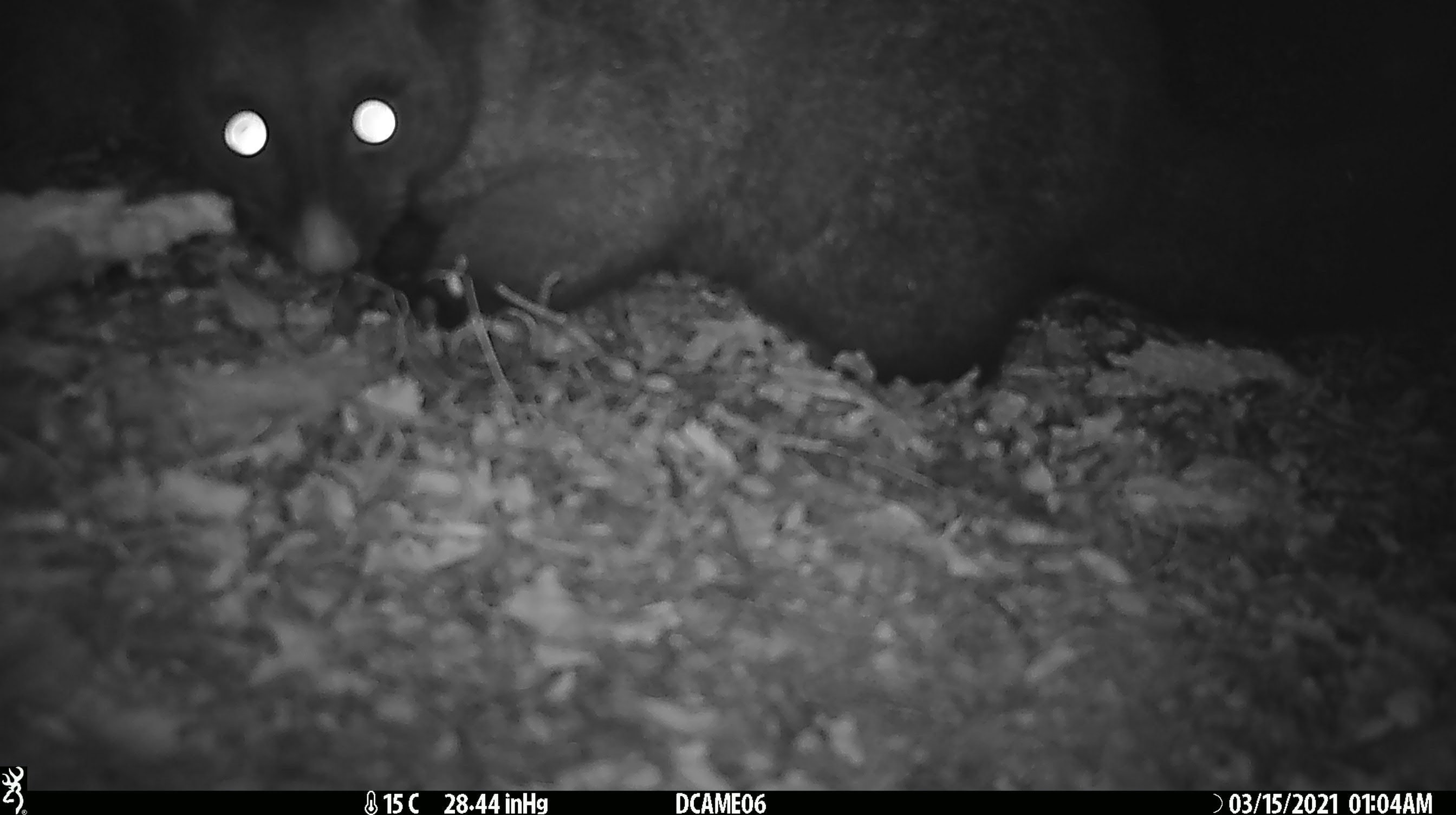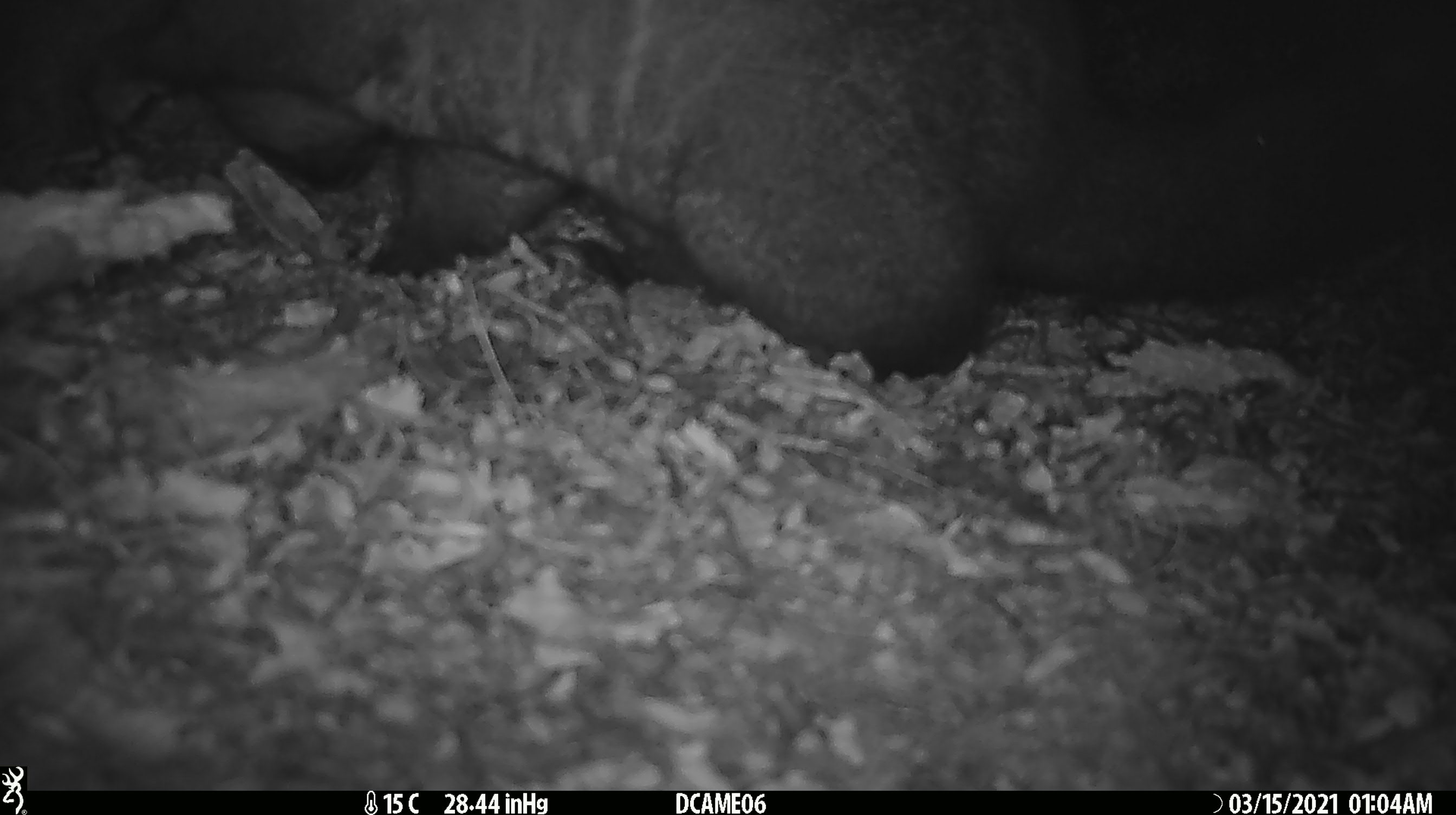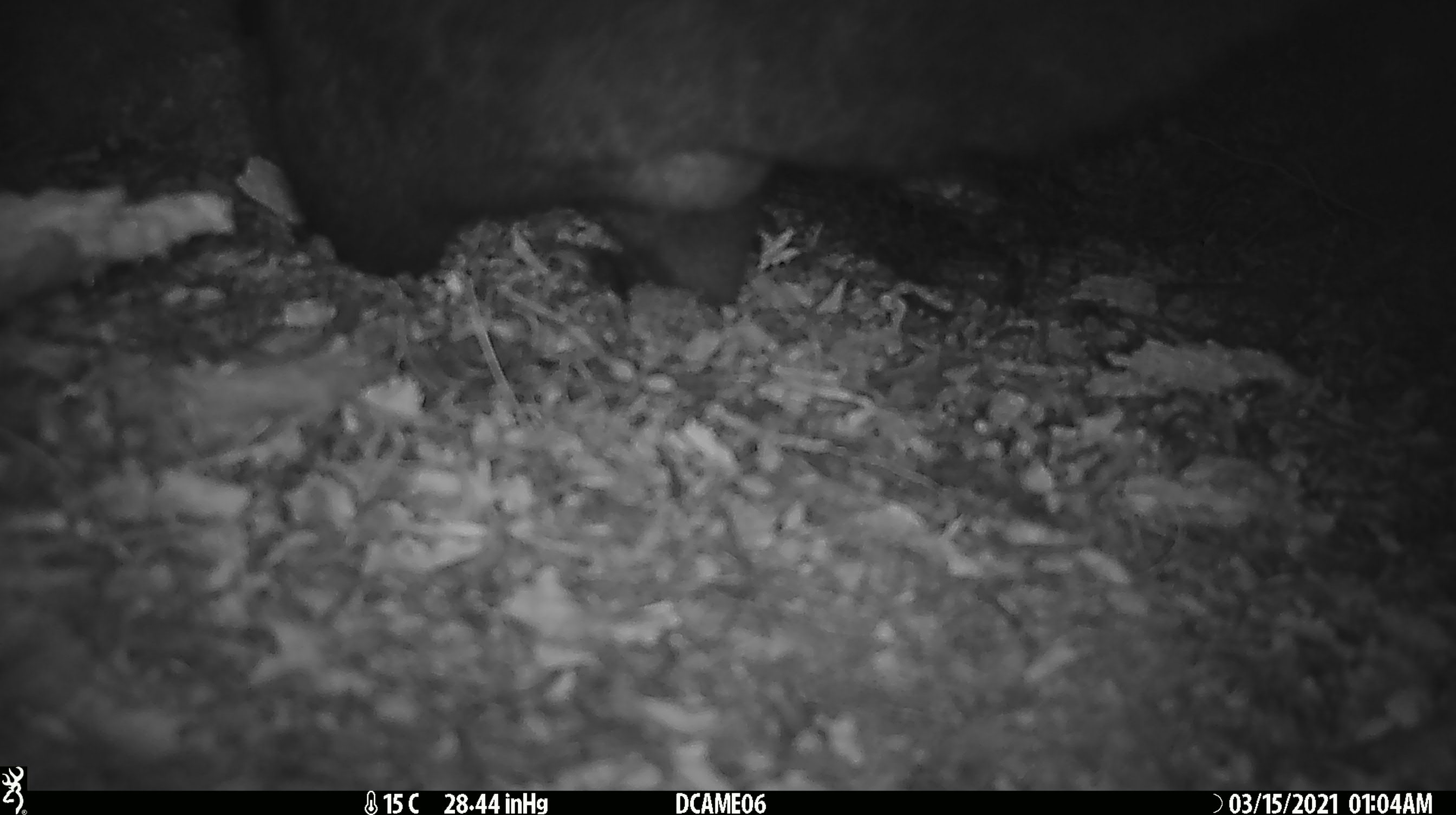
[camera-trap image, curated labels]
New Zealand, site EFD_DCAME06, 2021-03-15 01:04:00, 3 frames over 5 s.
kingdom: Animalia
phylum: Chordata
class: Mammalia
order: Diprotodontia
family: Phalangeridae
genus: Trichosurus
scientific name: Trichosurus vulpecula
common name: common brushtail possum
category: possum